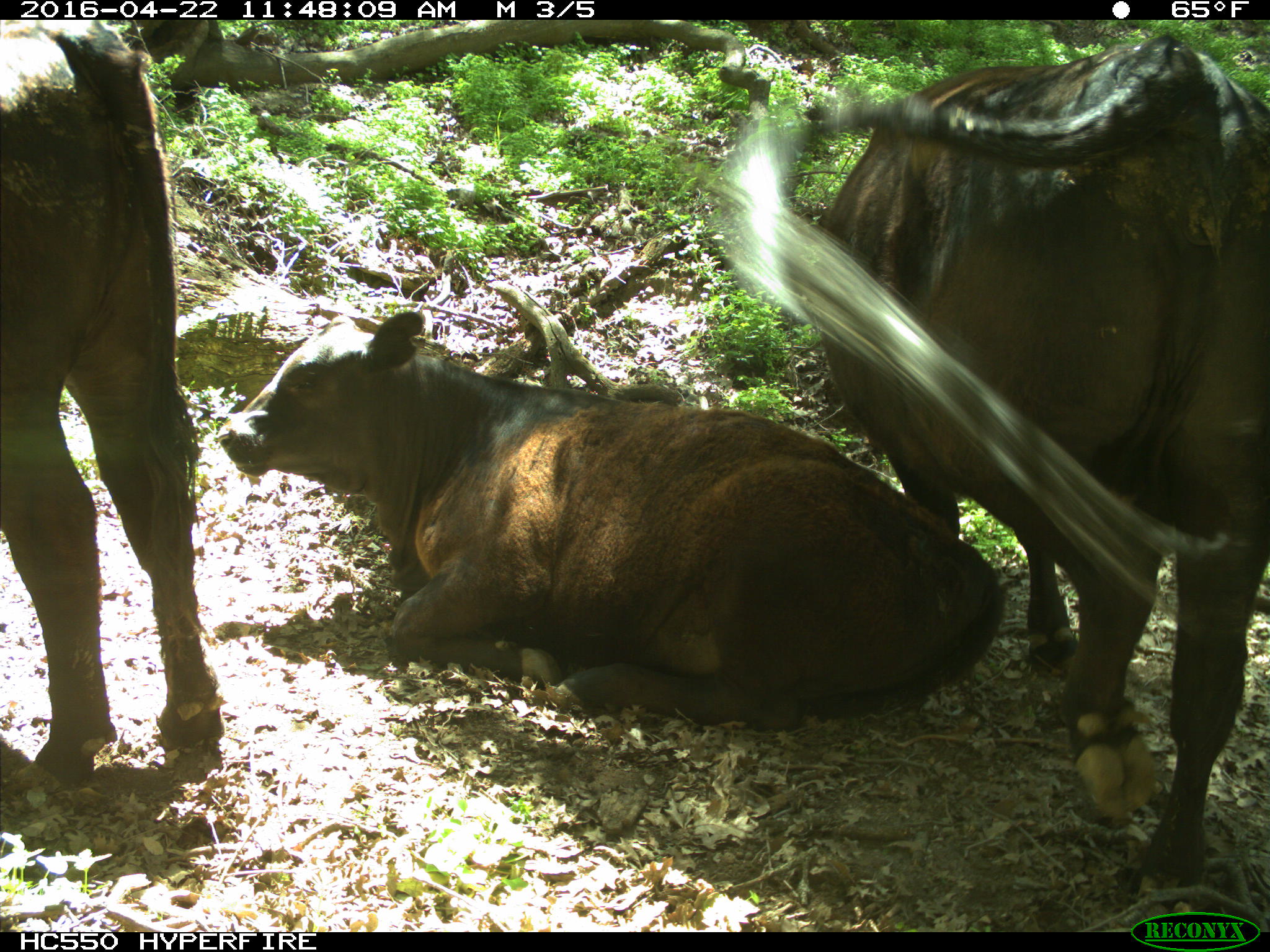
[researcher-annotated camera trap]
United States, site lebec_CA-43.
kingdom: Animalia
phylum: Chordata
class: Mammalia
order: Artiodactyla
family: Bovidae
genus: Bos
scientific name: Bos taurus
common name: domestic cow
Bos taurus (domestic cow).